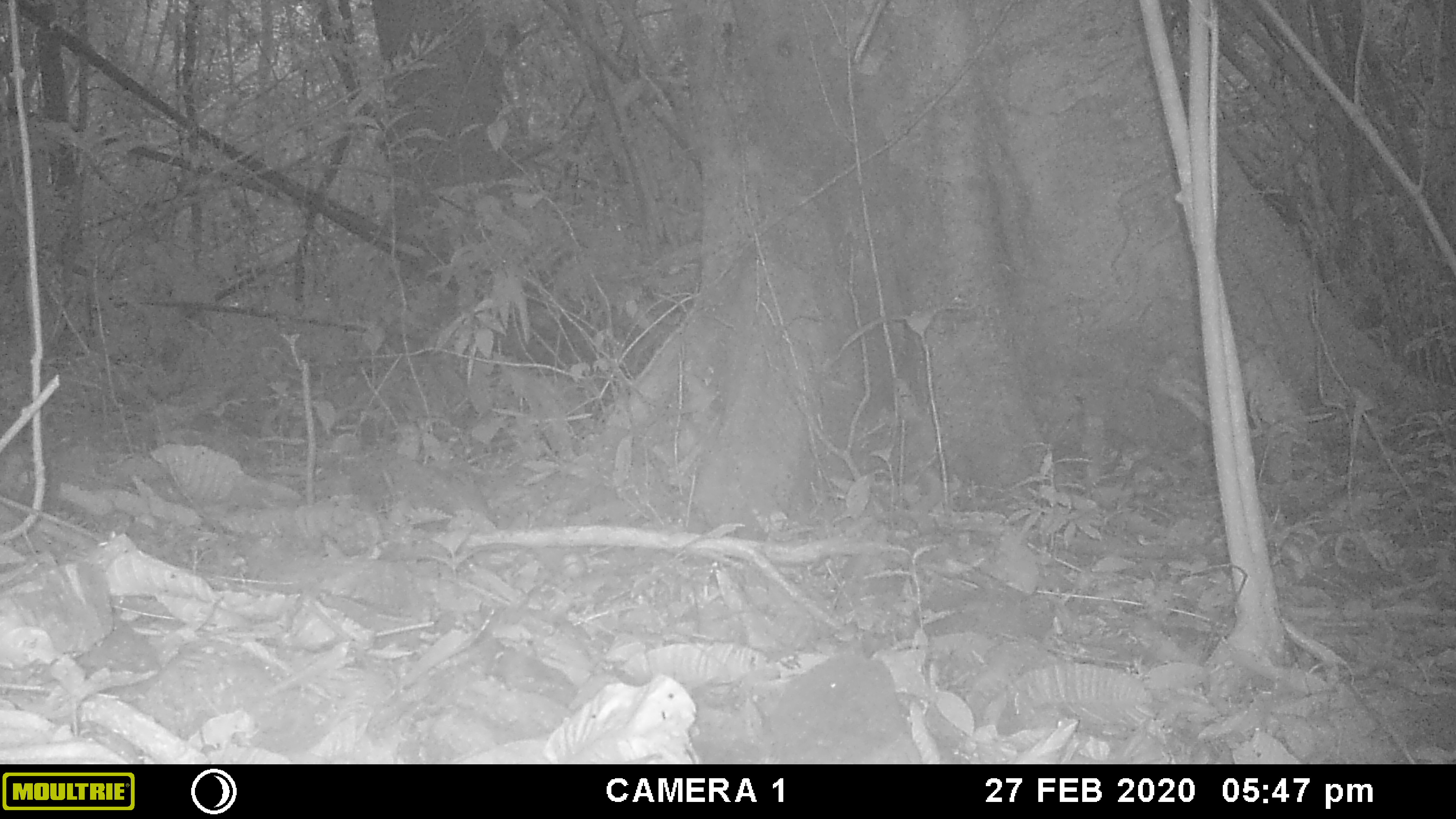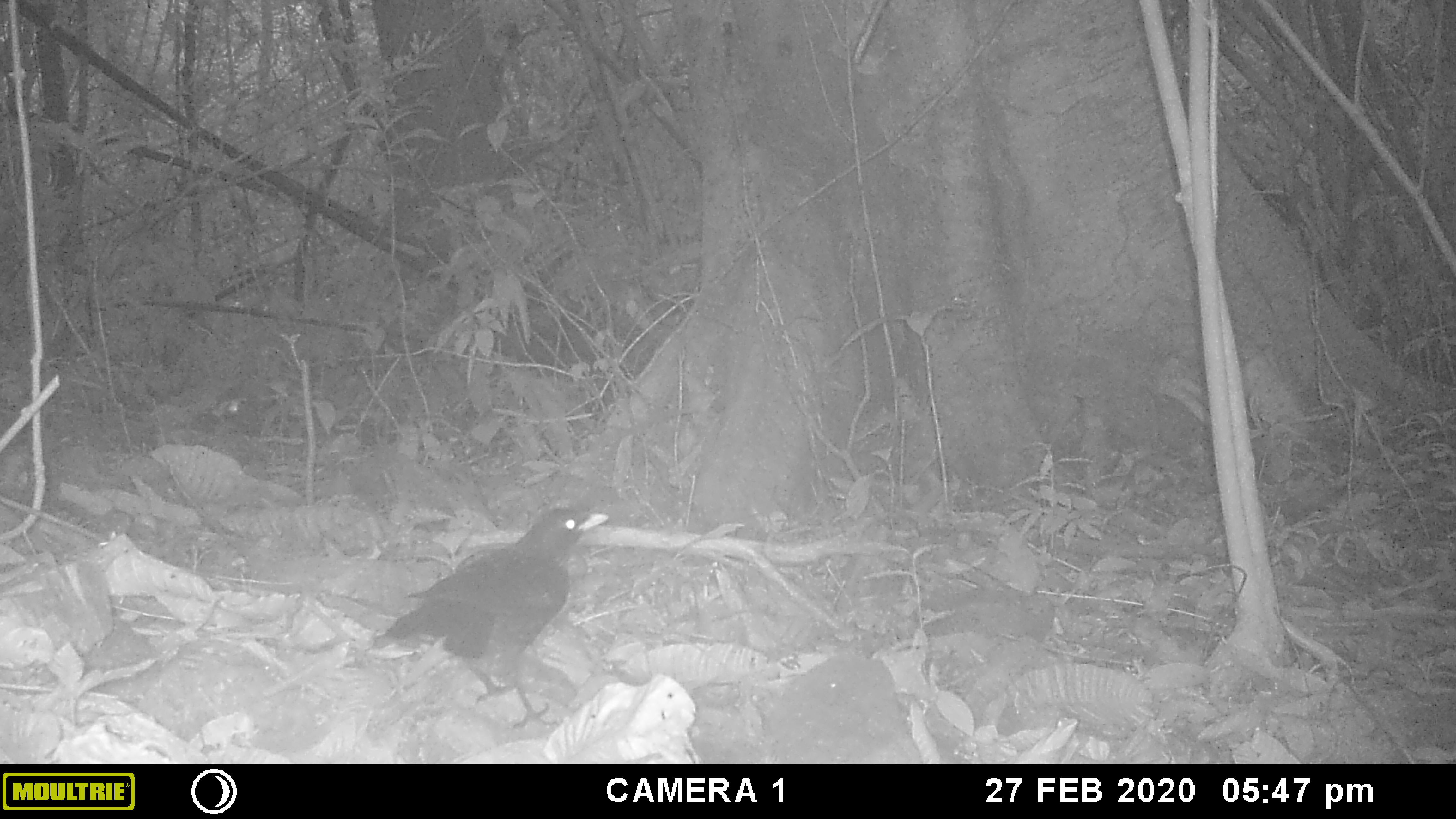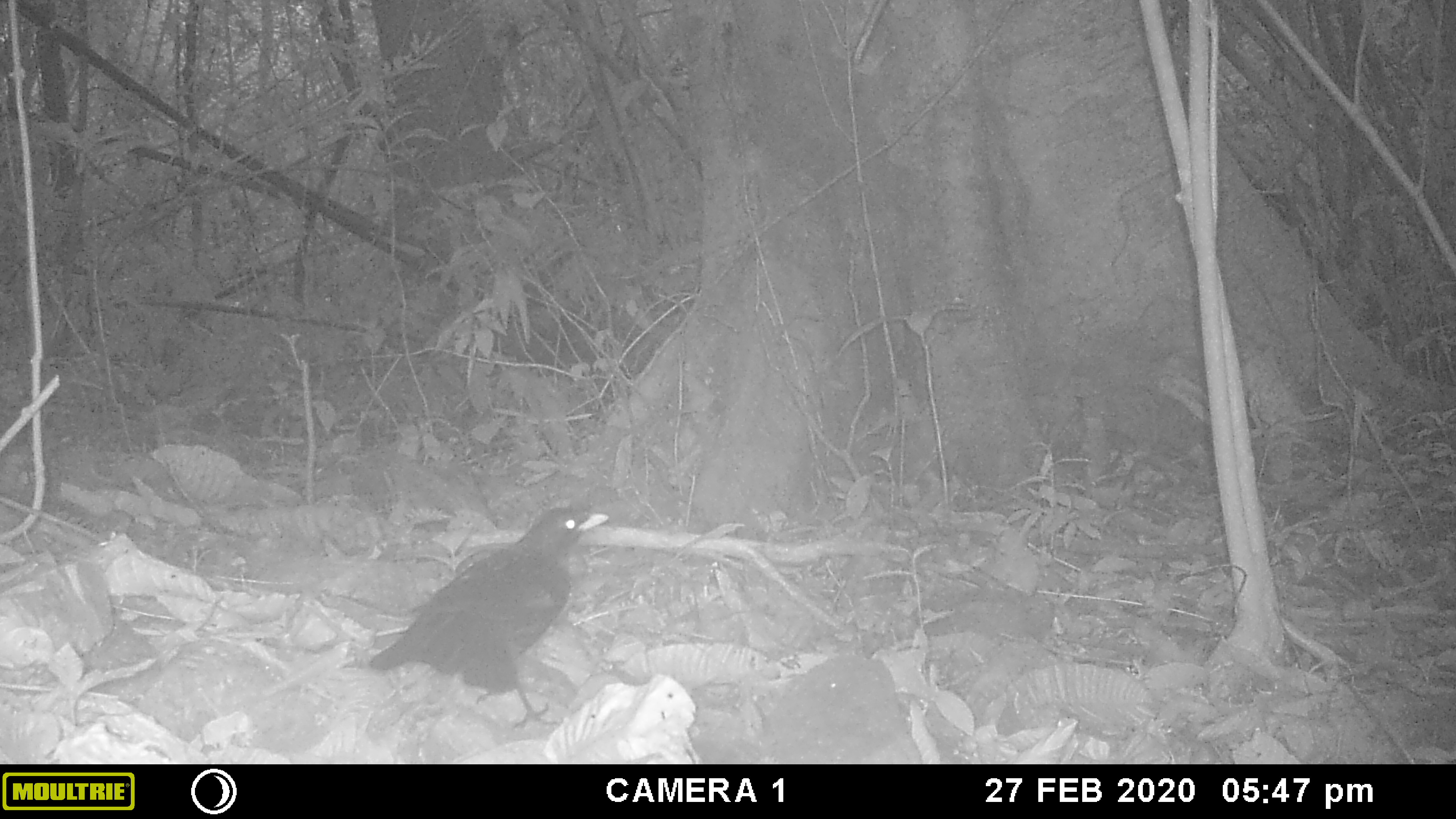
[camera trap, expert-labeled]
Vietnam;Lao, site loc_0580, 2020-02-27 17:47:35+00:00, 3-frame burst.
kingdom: Animalia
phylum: Chordata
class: Aves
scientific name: Aves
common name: bird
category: unidentified bird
Unidentified bird (bird) (Aves). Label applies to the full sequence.